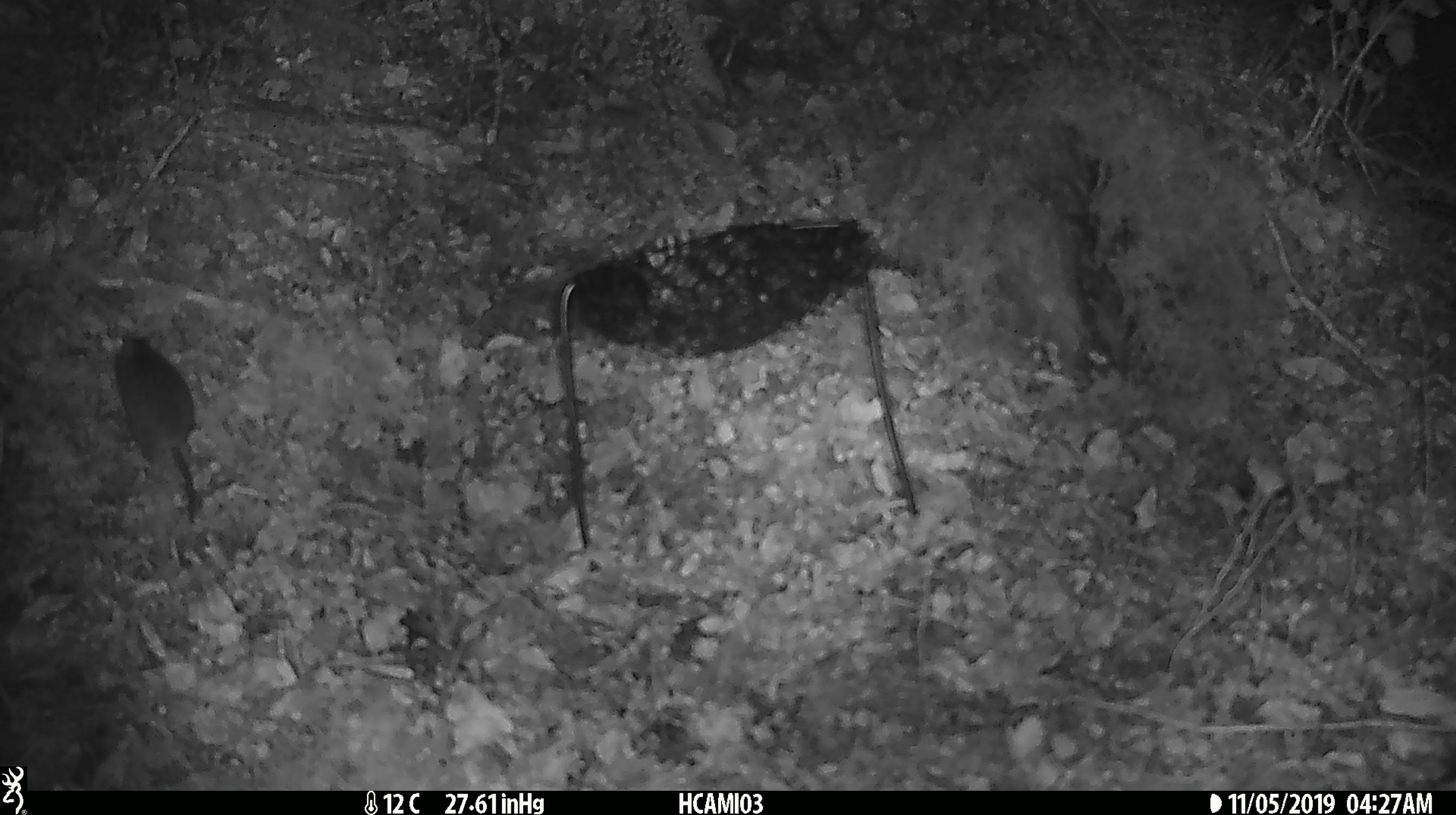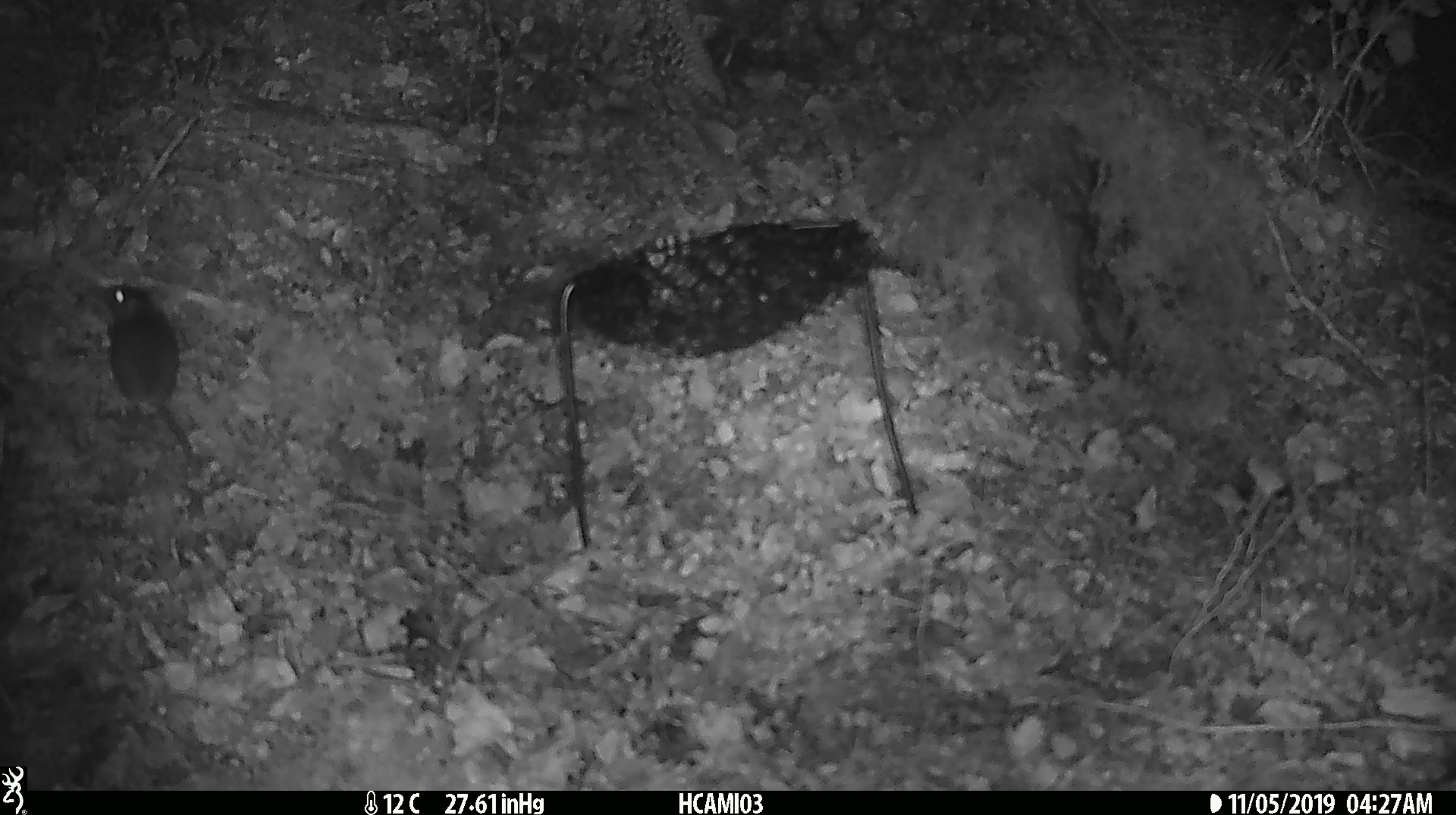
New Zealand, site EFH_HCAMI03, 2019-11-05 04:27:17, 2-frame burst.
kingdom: Animalia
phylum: Chordata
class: Mammalia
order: Rodentia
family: Muridae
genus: Mus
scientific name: Mus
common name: mouse